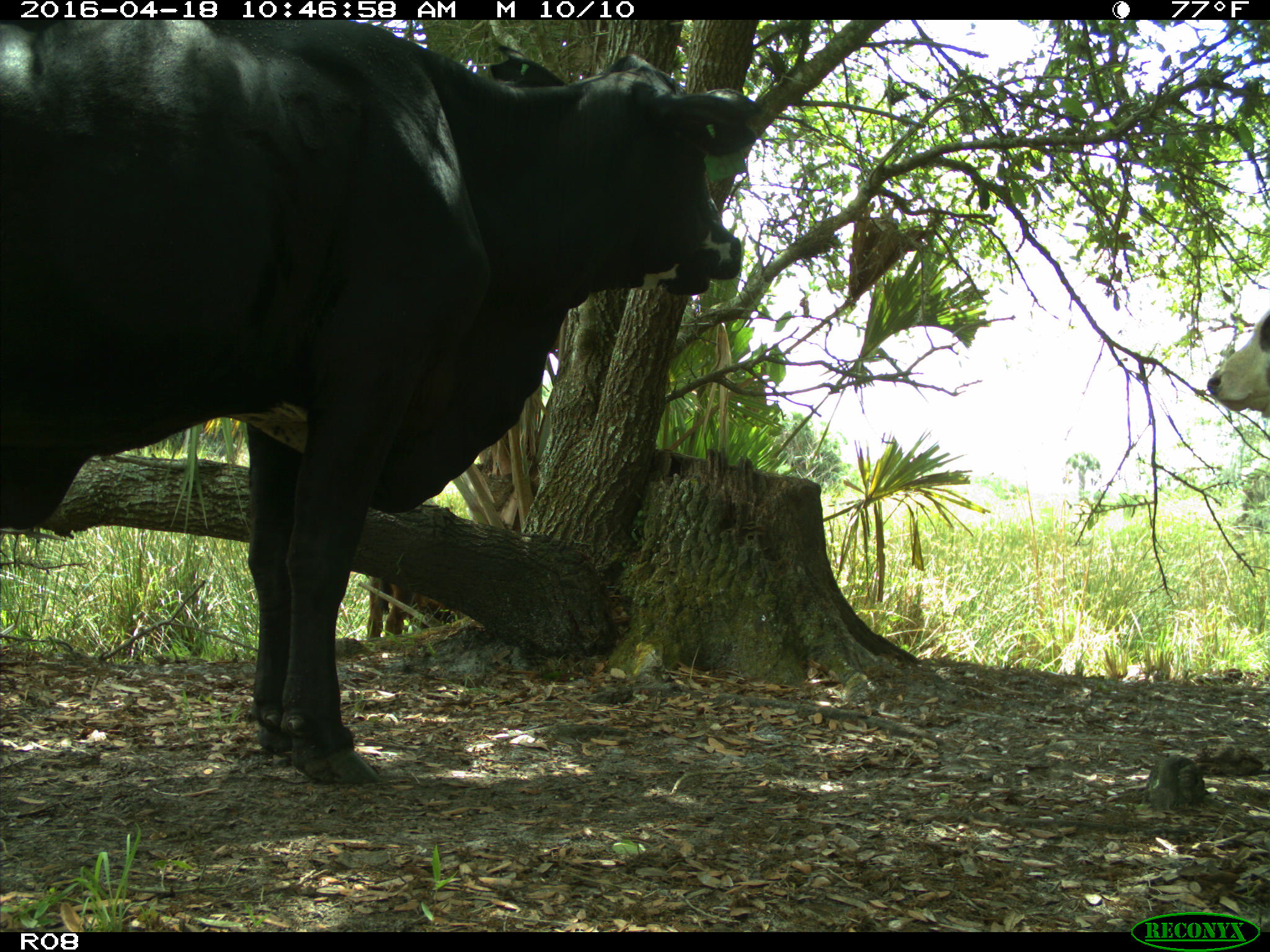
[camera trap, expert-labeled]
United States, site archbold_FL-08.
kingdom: Animalia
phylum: Chordata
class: Mammalia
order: Artiodactyla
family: Bovidae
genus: Bos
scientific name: Bos taurus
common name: domestic cow